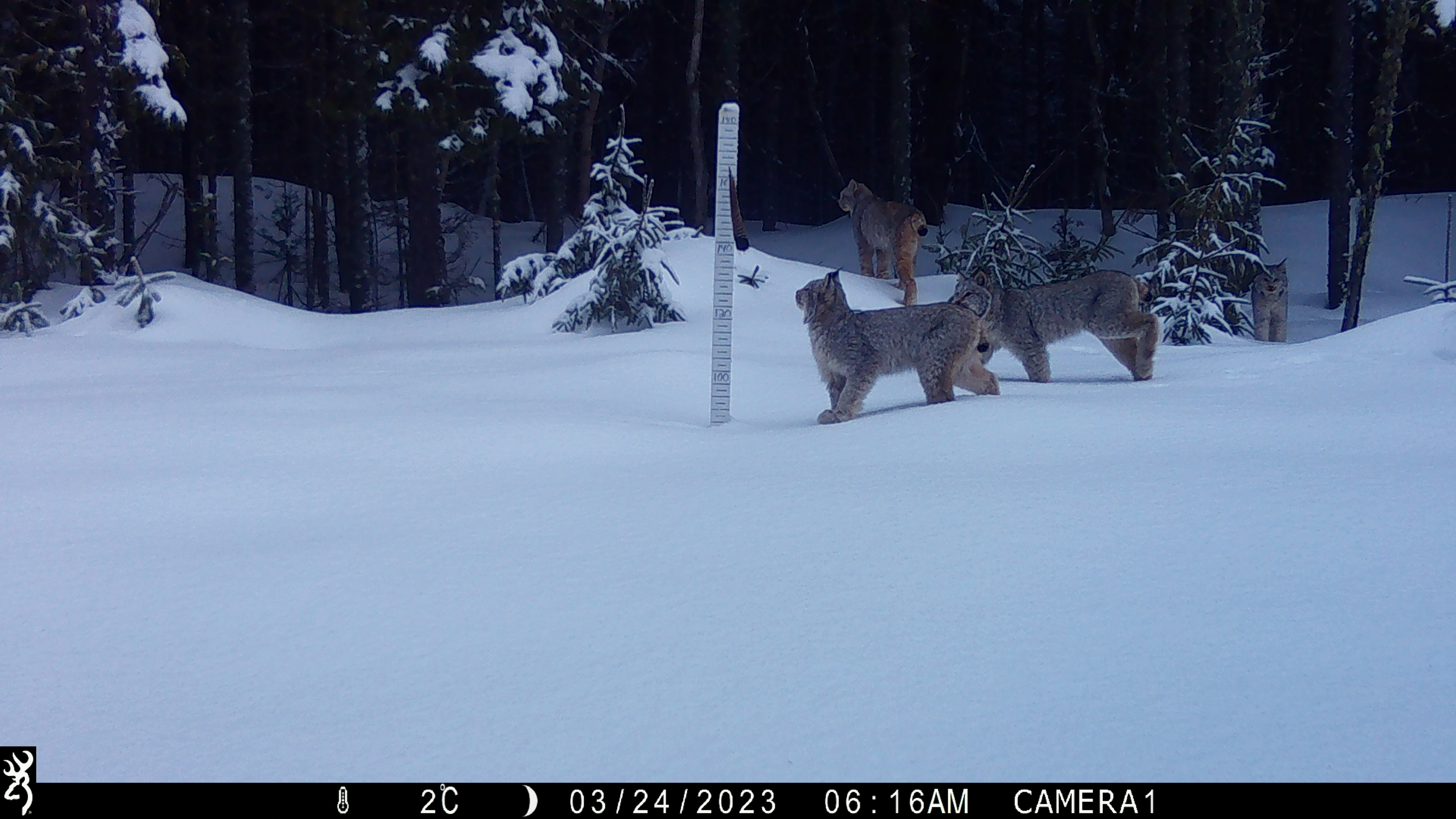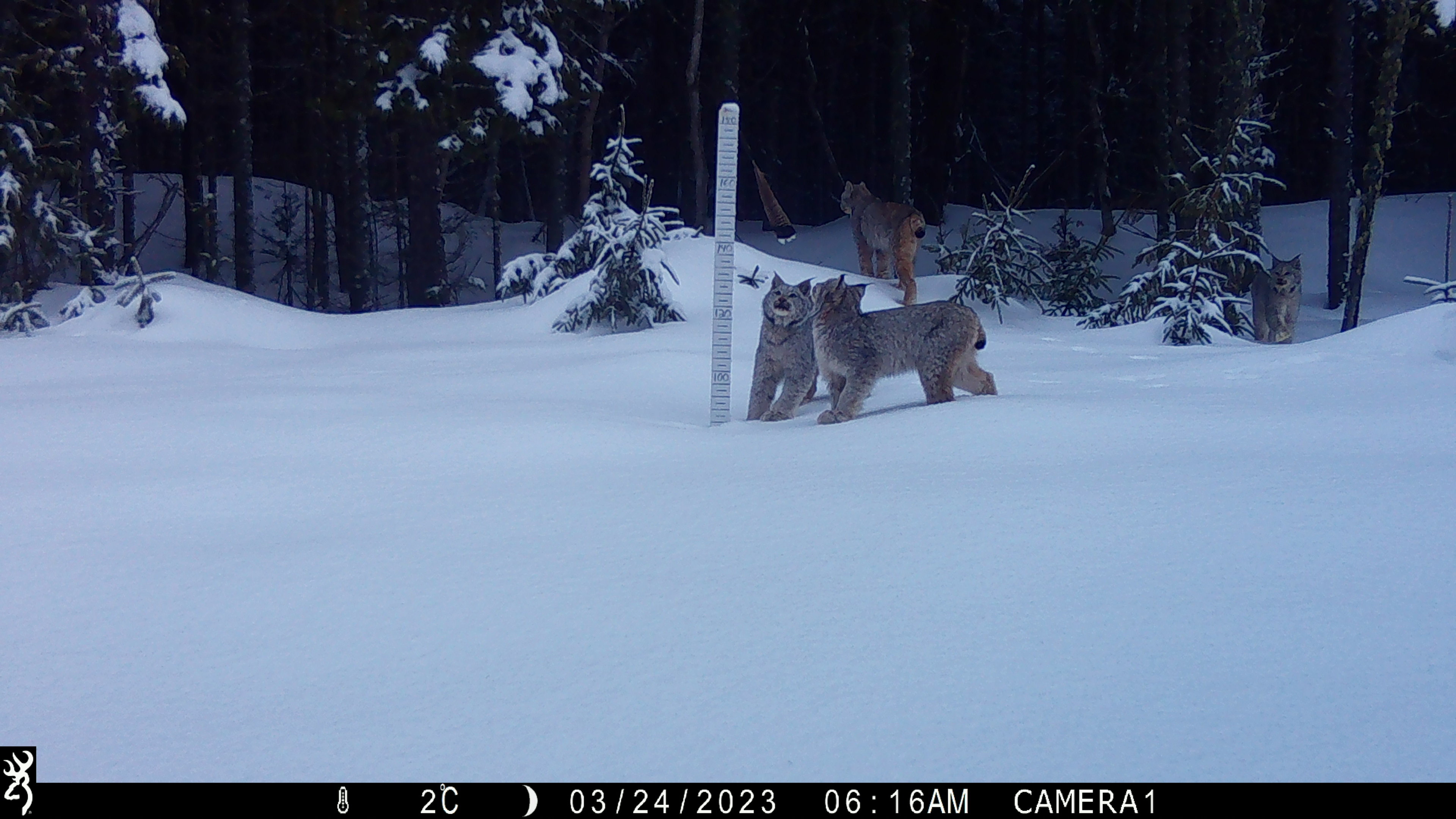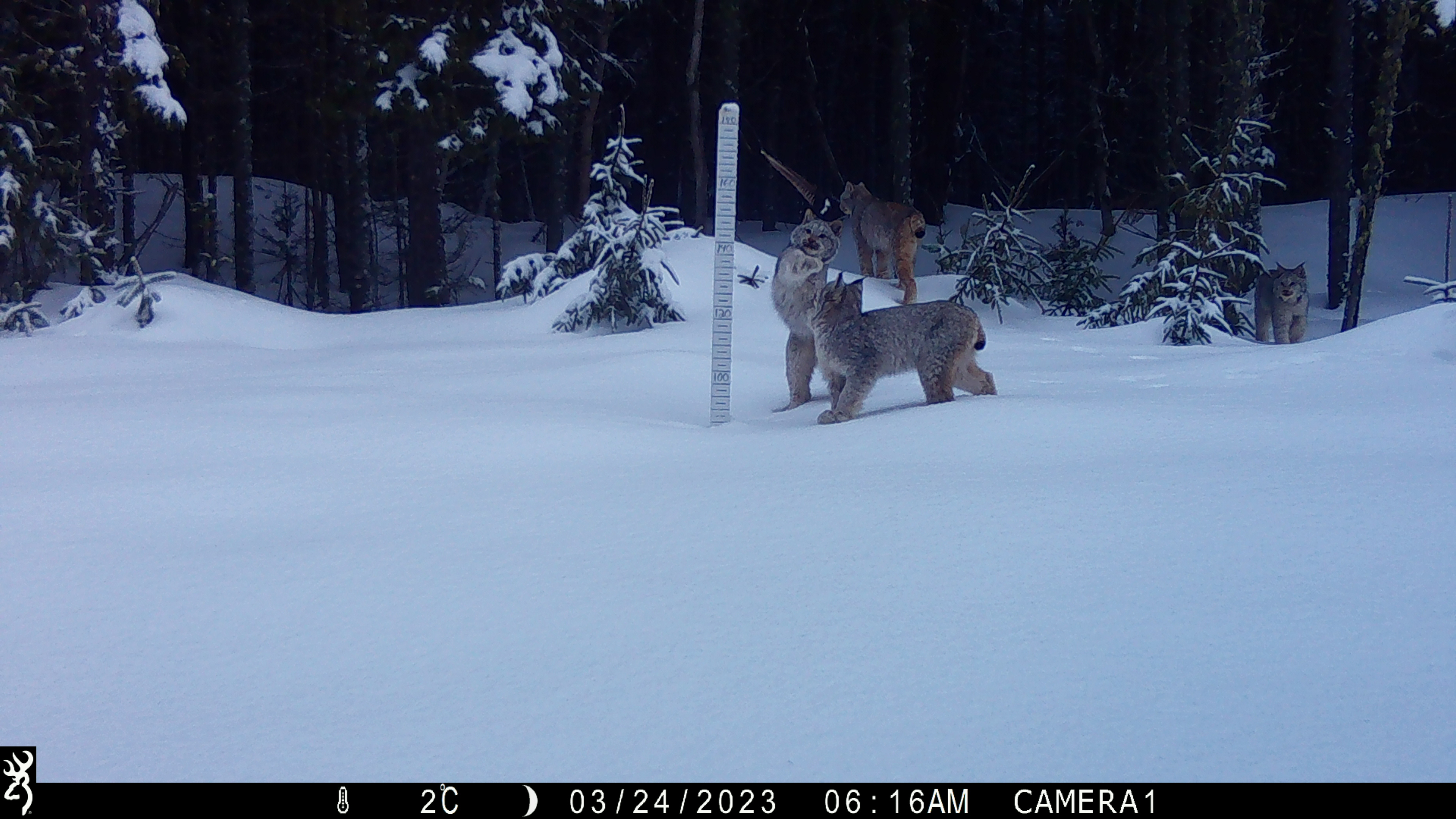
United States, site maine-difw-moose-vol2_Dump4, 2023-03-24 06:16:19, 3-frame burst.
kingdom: Animalia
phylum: Chordata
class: Mammalia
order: Carnivora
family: Felidae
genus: Lynx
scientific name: Lynx canadensis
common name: canada lynx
Canada lynx (Lynx canadensis).